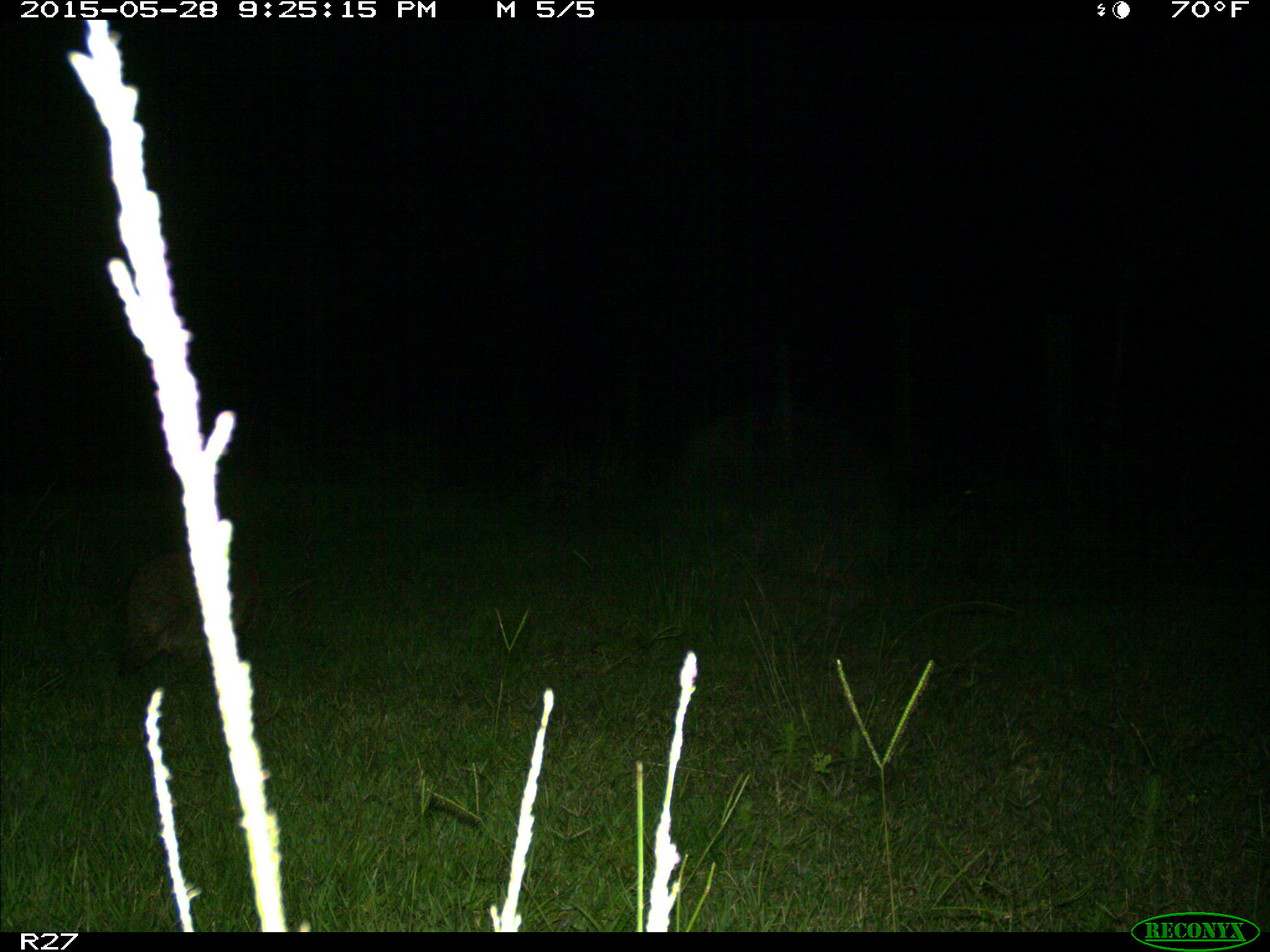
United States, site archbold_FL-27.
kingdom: Animalia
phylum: Chordata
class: Mammalia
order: Carnivora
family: Procyonidae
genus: Procyon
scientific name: Procyon lotor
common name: common raccoon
Procyon lotor (common raccoon).